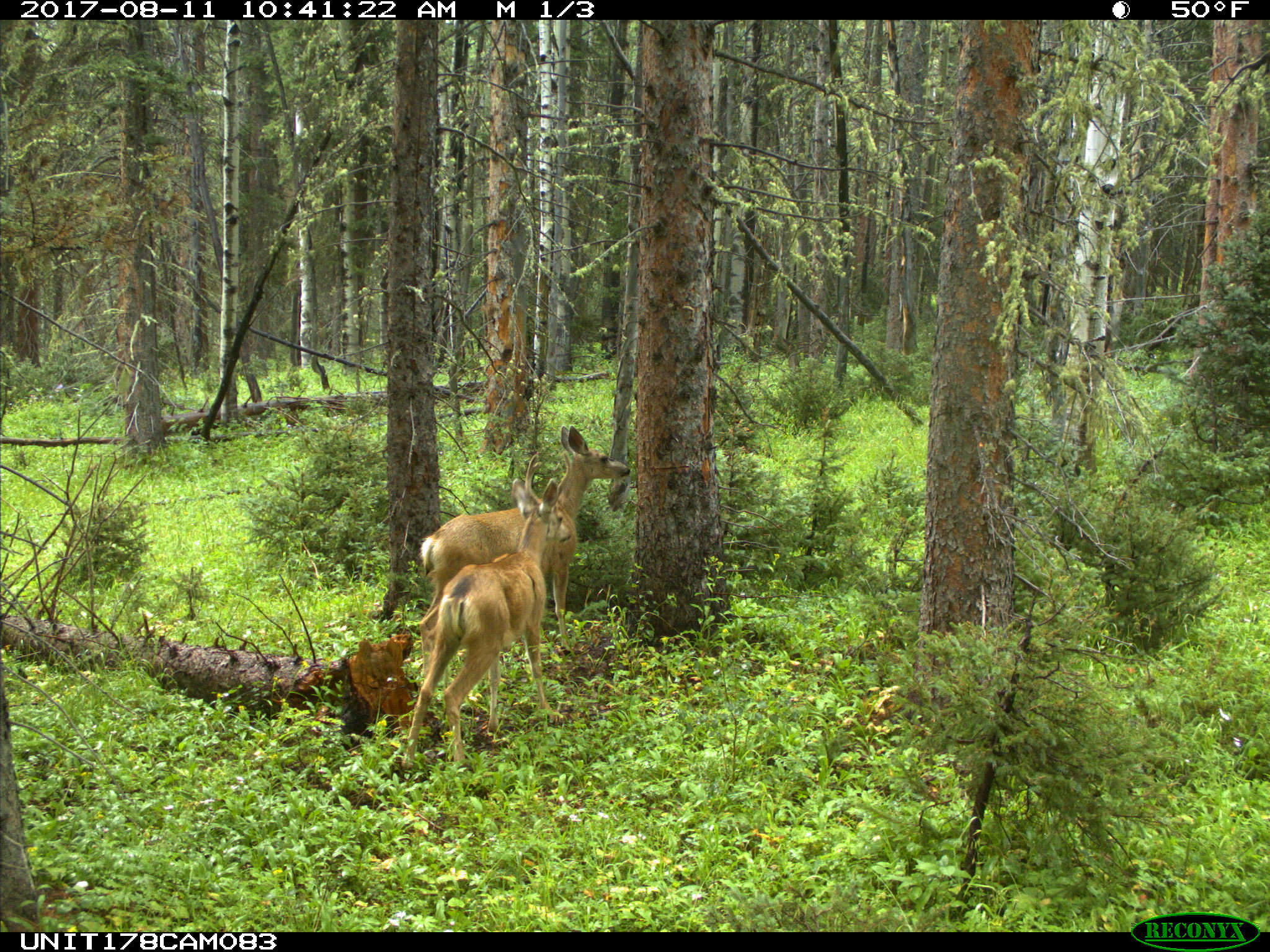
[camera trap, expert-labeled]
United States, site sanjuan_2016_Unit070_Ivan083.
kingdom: Animalia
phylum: Chordata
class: Mammalia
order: Artiodactyla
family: Cervidae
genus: Odocoileus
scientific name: Odocoileus hemionus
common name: mule deer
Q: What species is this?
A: Odocoileus hemionus (mule deer).